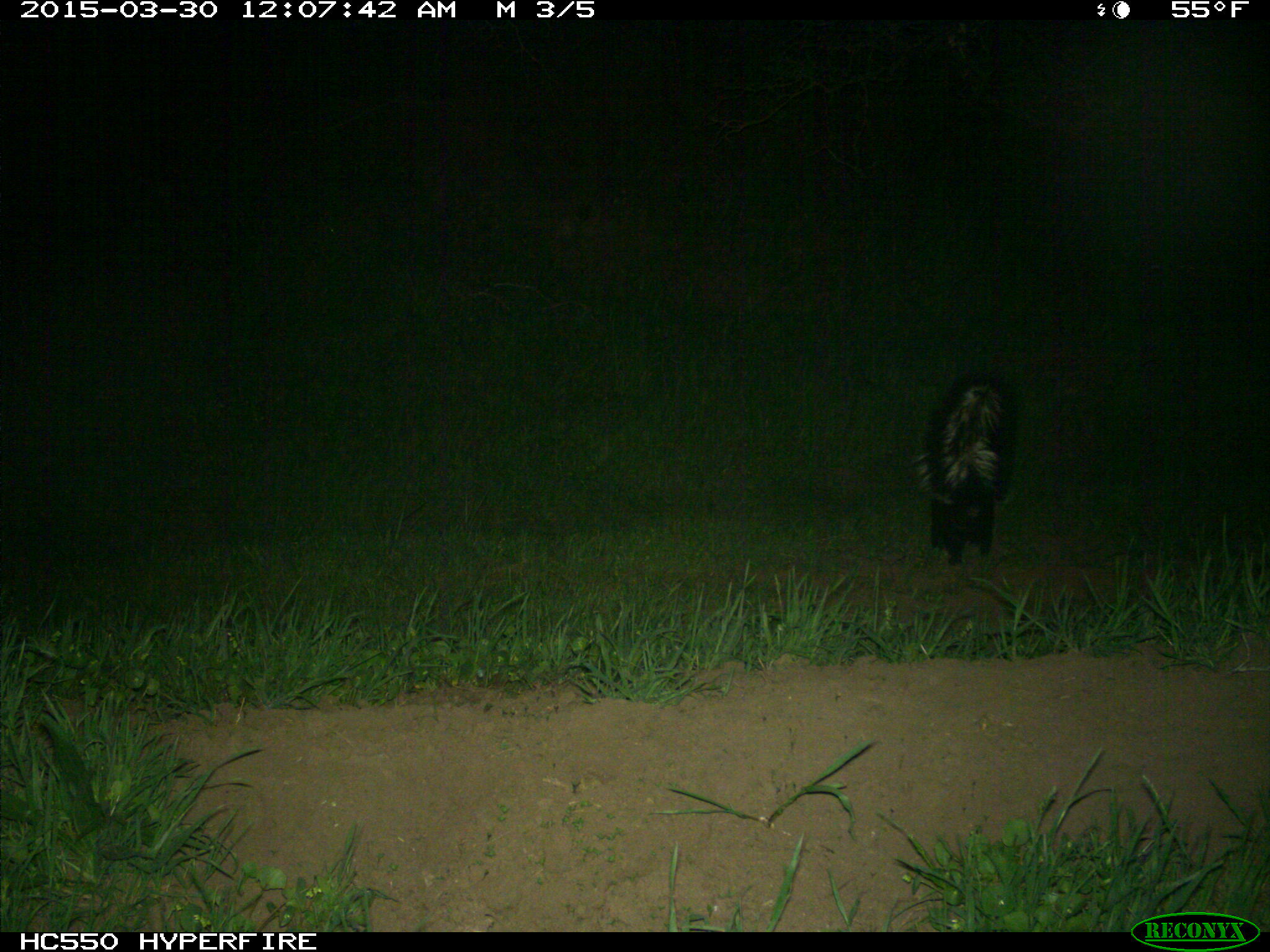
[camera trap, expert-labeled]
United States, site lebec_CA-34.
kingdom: Animalia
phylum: Chordata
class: Mammalia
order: Carnivora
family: Mephitidae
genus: Mephitis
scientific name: Mephitis mephitis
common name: striped skunk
Mephitis mephitis (striped skunk).